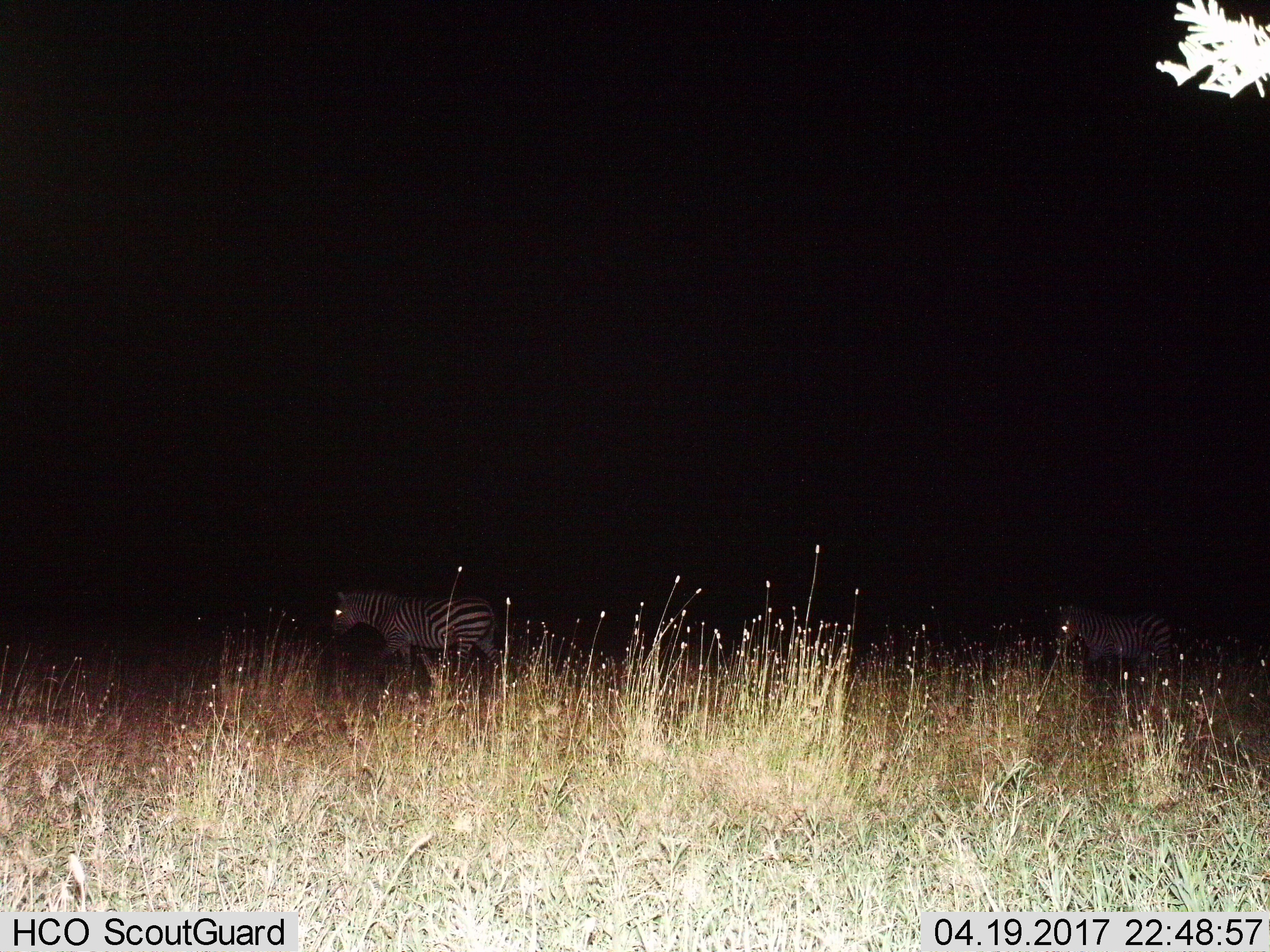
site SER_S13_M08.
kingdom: Animalia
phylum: Chordata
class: Mammalia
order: Perissodactyla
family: Equidae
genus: Equus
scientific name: Equus quagga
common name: plains zebra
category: zebraplains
Zebraplains (plains zebra) (Equus quagga), count 2. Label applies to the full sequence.